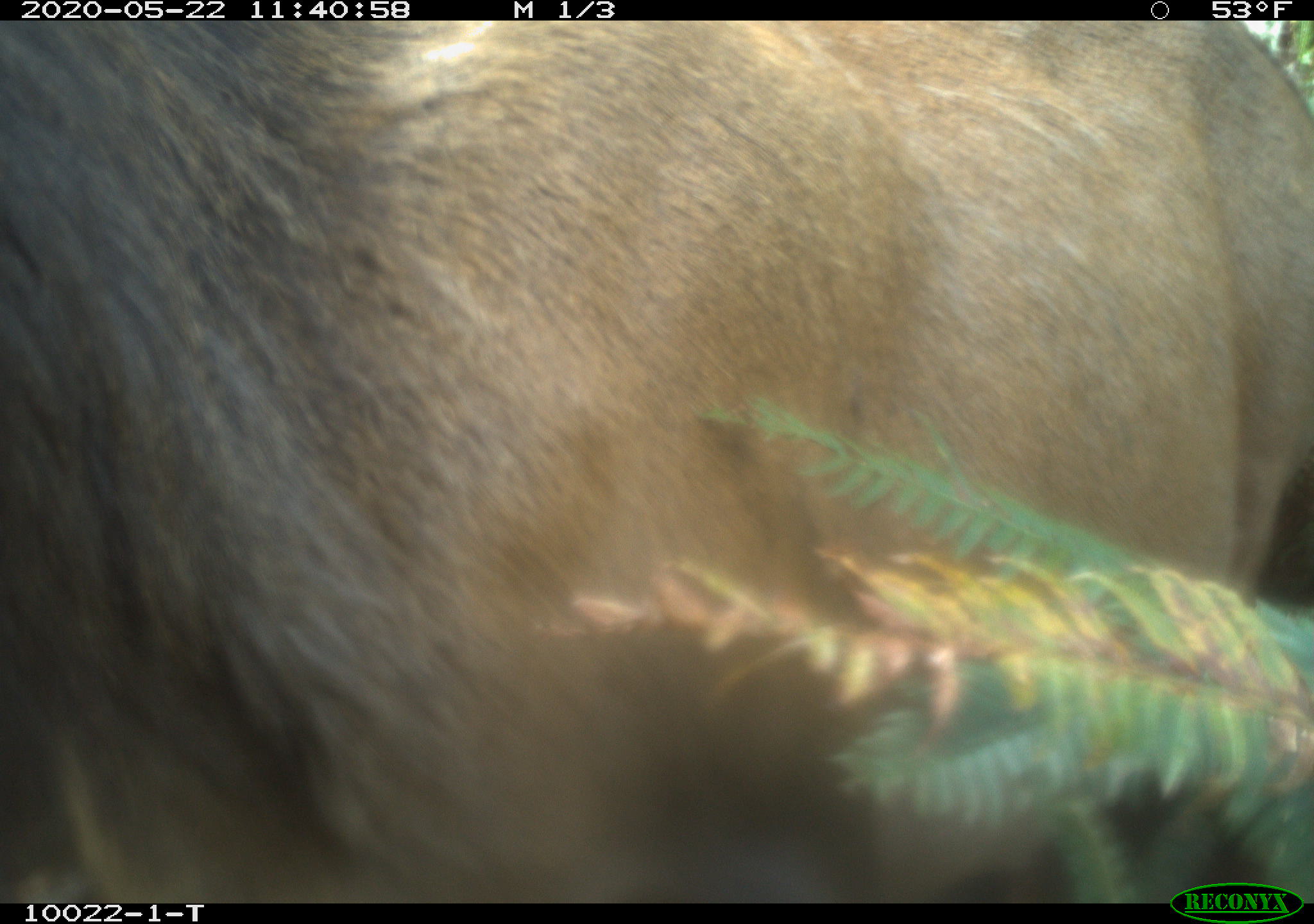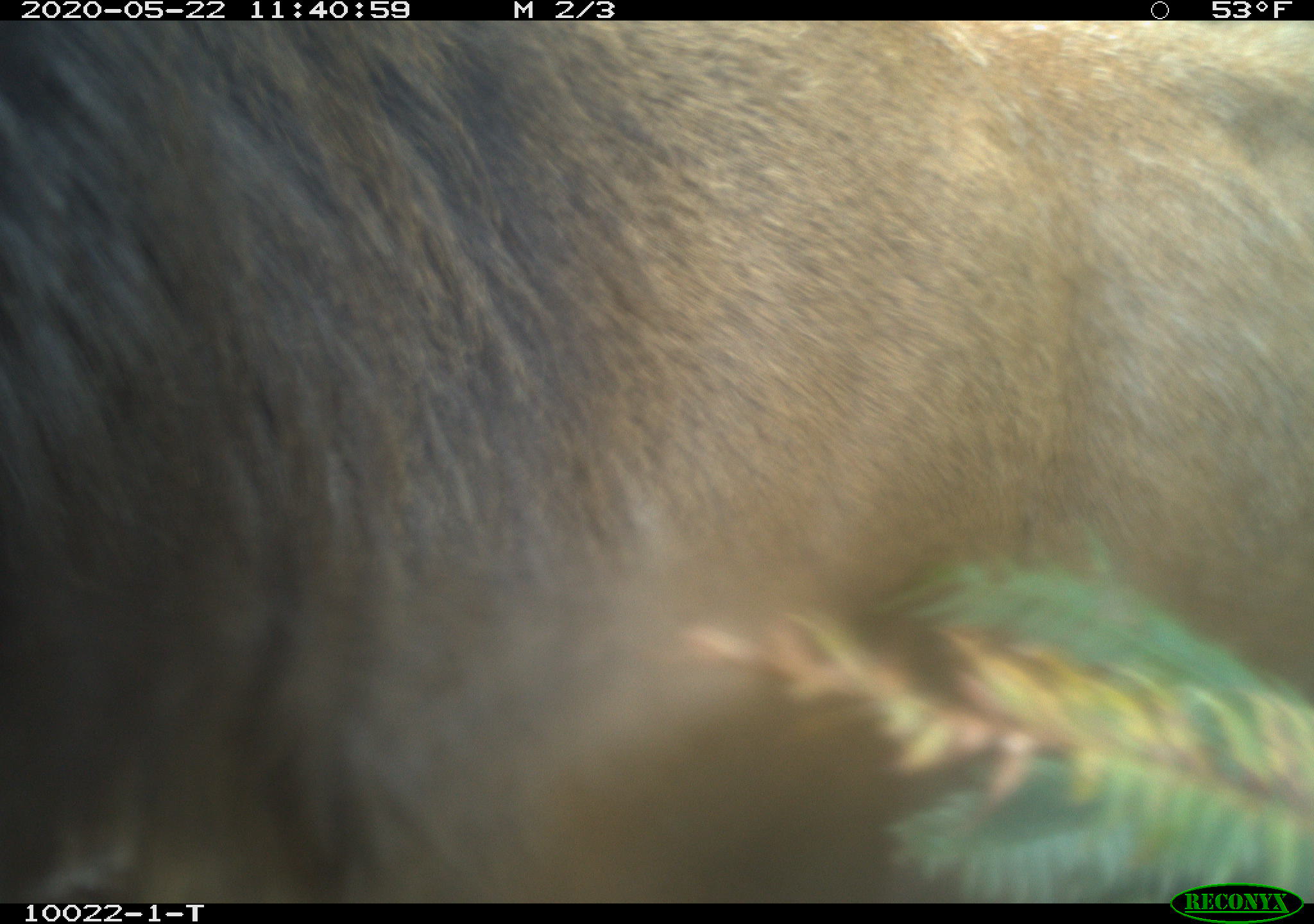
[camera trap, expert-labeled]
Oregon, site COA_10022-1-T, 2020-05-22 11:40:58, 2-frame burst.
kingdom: Animalia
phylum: Chordata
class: Mammalia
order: Artiodactyla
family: Cervidae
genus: Cervus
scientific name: Cervus canadensis roosevelti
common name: roosevelt elk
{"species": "roosevelt elk (Cervus canadensis roosevelti)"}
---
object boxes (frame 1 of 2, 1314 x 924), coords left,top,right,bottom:
roosevelt elk: 0,22,1309,875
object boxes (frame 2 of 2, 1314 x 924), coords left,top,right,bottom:
roosevelt elk: 0,24,1307,878